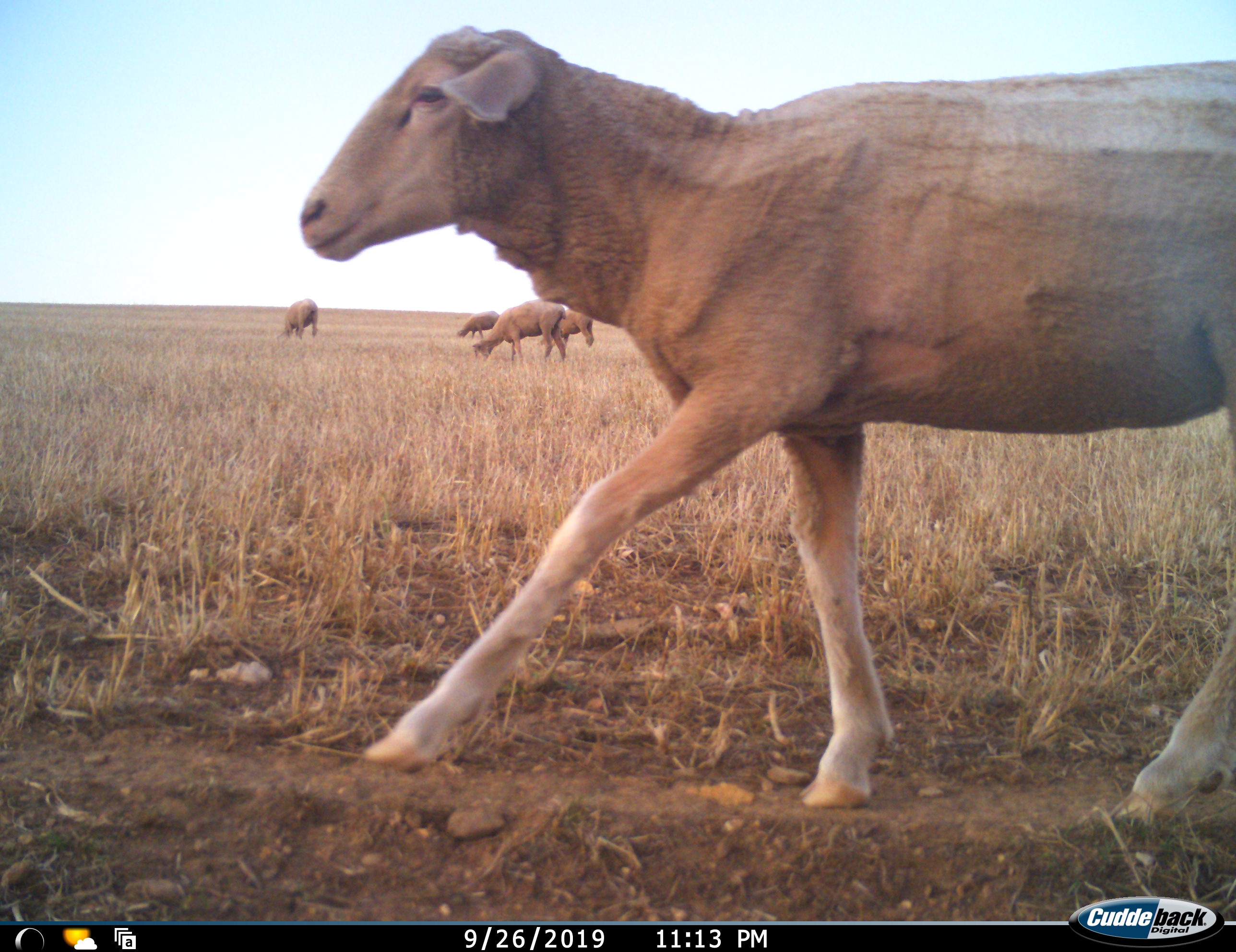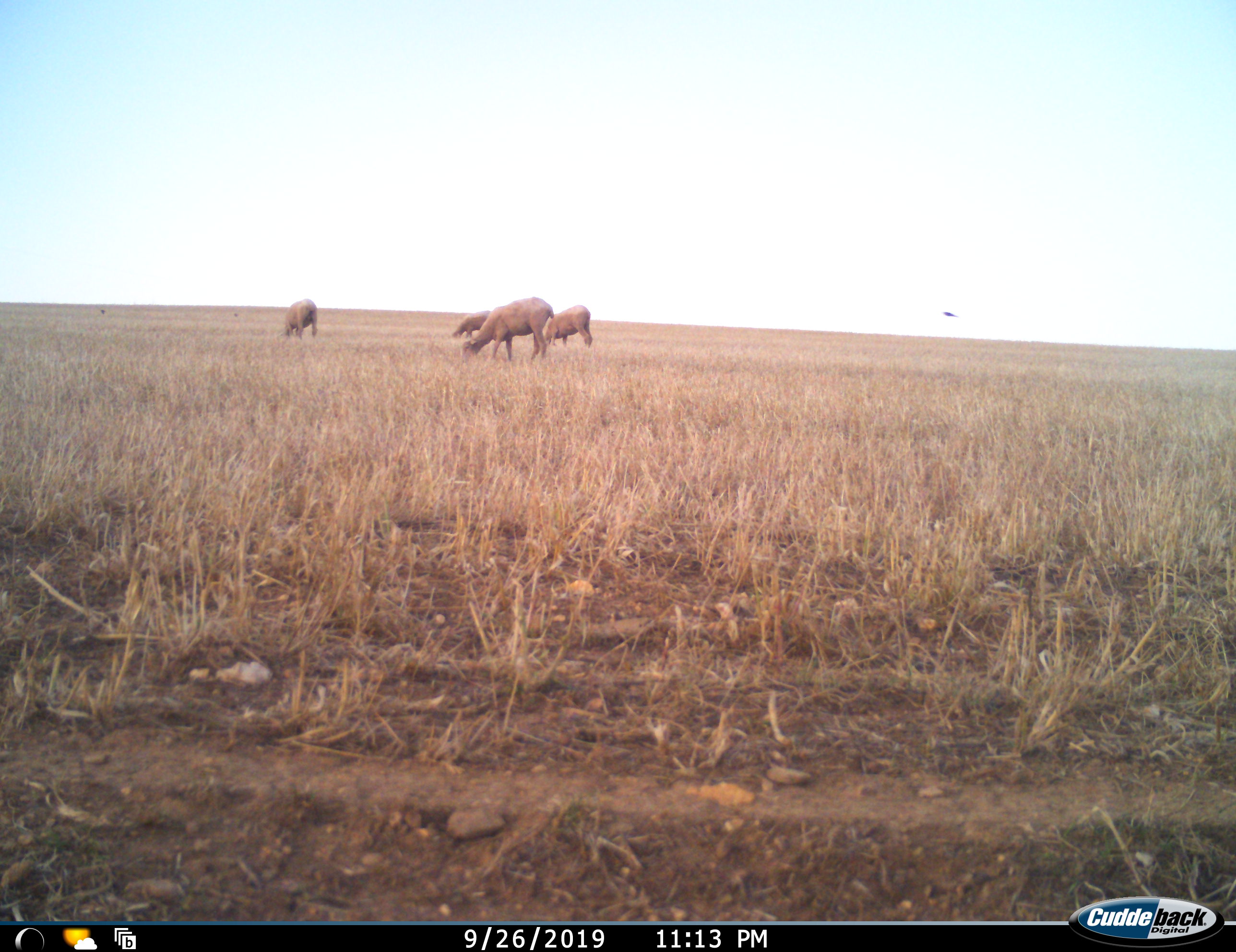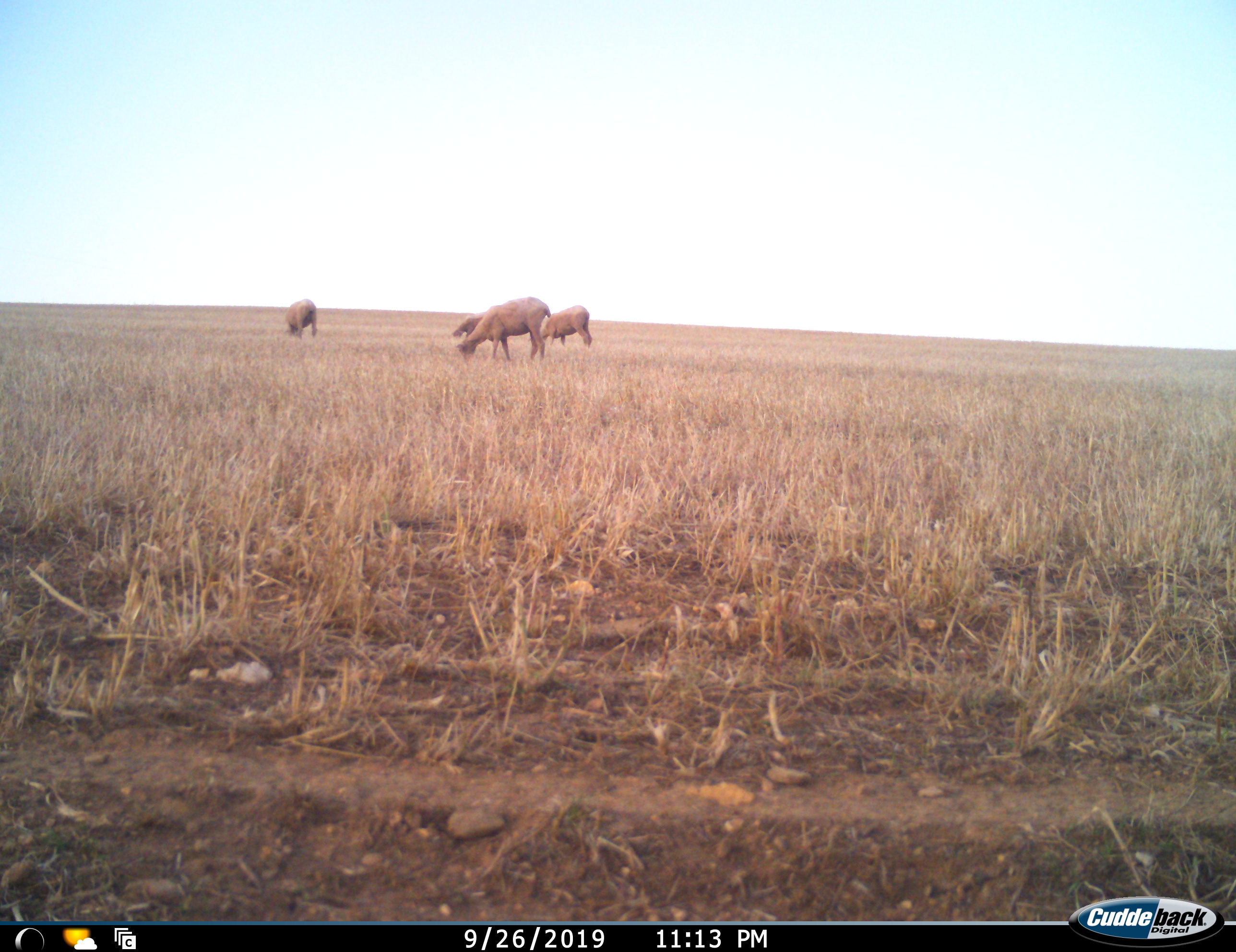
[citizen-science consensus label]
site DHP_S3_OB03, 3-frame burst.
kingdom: Animalia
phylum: Chordata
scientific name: Vertebrata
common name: domestic animal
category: domesticanimal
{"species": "domesticanimal (domestic animal) (Vertebrata)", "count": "5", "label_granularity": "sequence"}